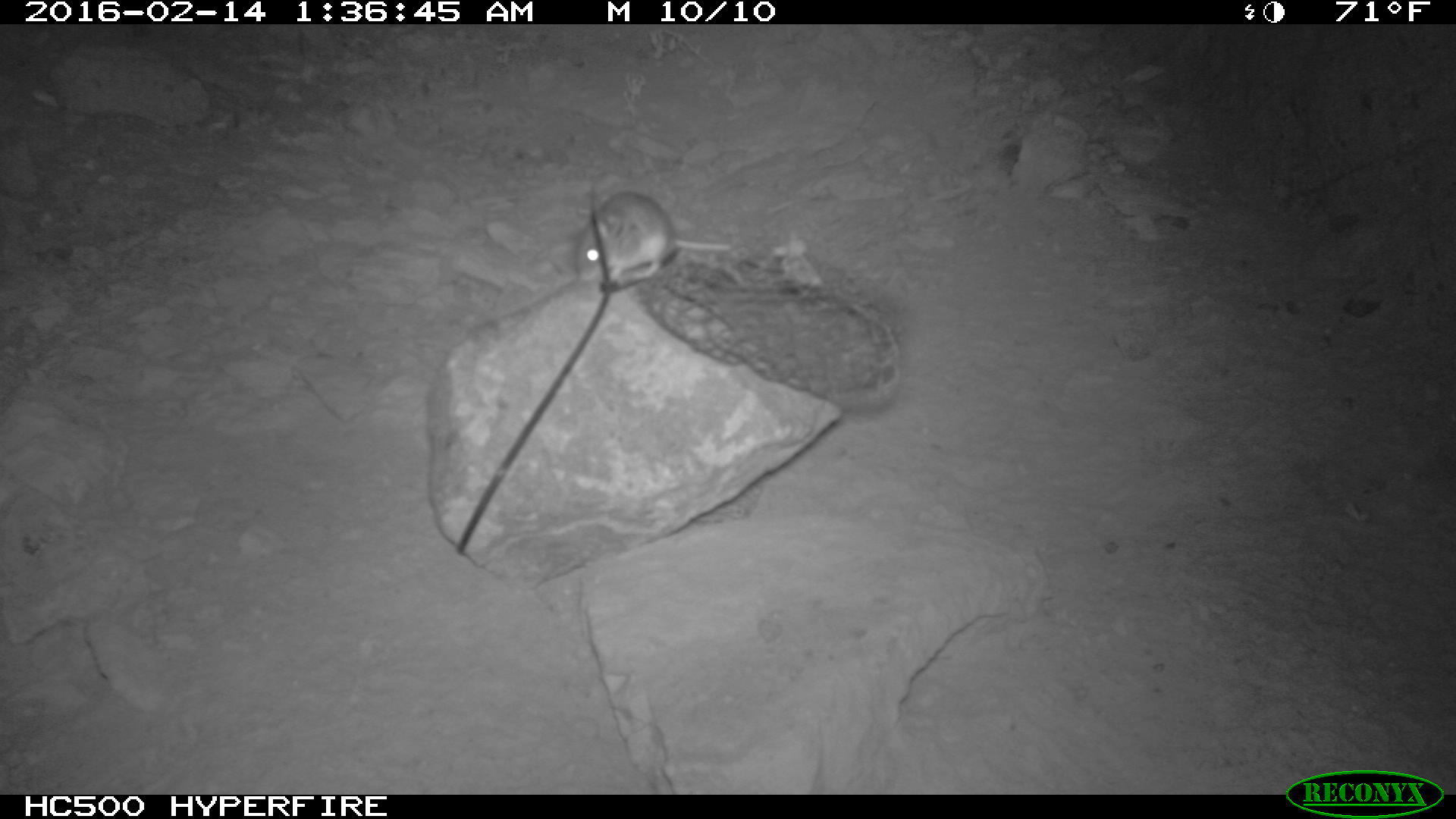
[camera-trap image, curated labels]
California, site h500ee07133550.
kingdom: Animalia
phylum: Chordata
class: Mammalia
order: Rodentia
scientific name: Rodentia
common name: rodent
Rodent (Rodentia).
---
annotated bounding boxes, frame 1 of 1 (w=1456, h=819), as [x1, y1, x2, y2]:
rodent: [575, 190, 732, 289]